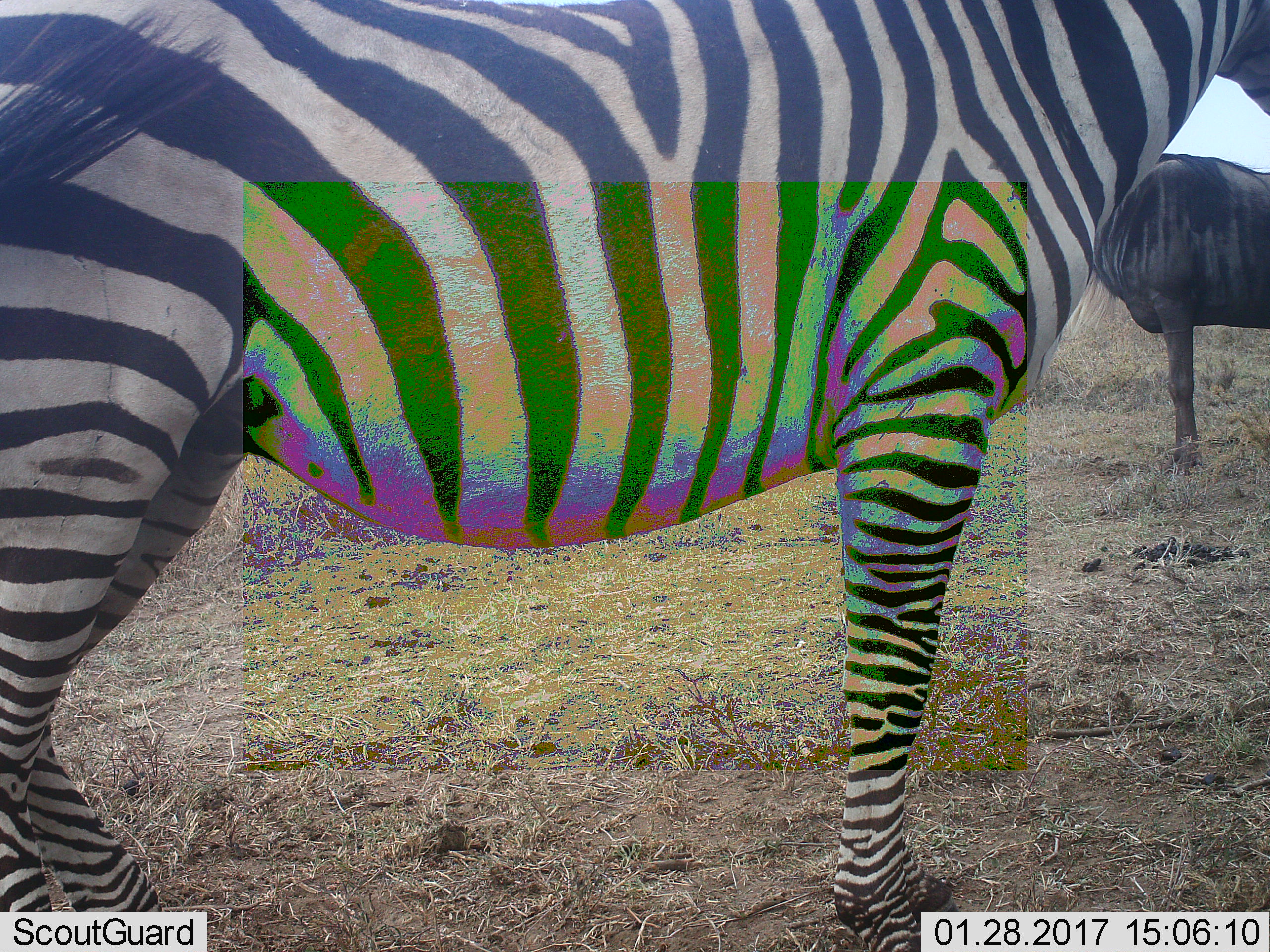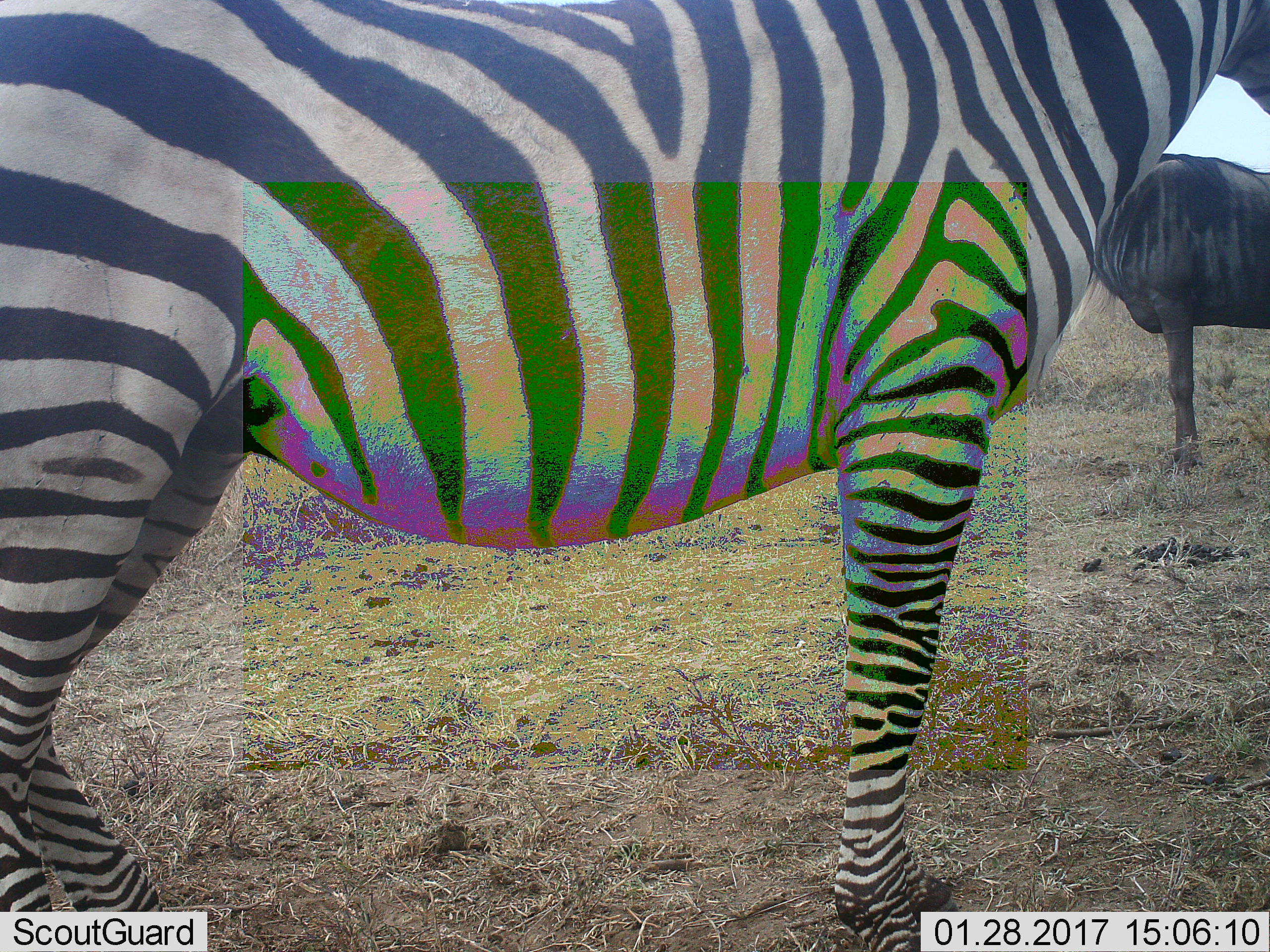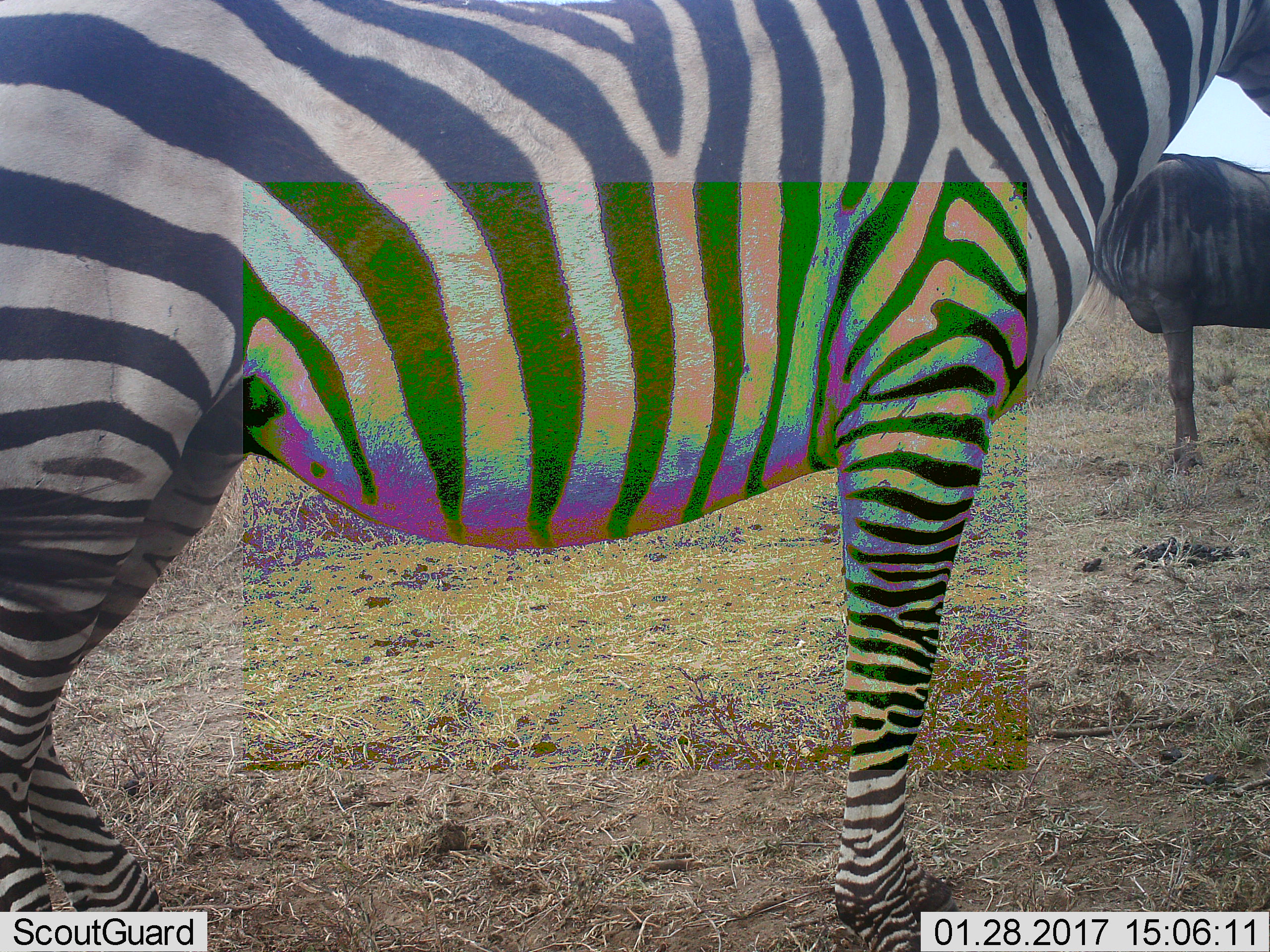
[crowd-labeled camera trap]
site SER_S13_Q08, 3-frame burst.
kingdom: Animalia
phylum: Chordata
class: Mammalia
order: Artiodactyla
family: Bovidae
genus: Connochaetes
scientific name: Connochaetes taurinus taurinus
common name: blue wildebeest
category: wildebeestblue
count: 1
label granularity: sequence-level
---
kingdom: Animalia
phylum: Chordata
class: Mammalia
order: Perissodactyla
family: Equidae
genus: Equus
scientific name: Equus quagga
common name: plains zebra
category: zebraplains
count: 1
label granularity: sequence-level